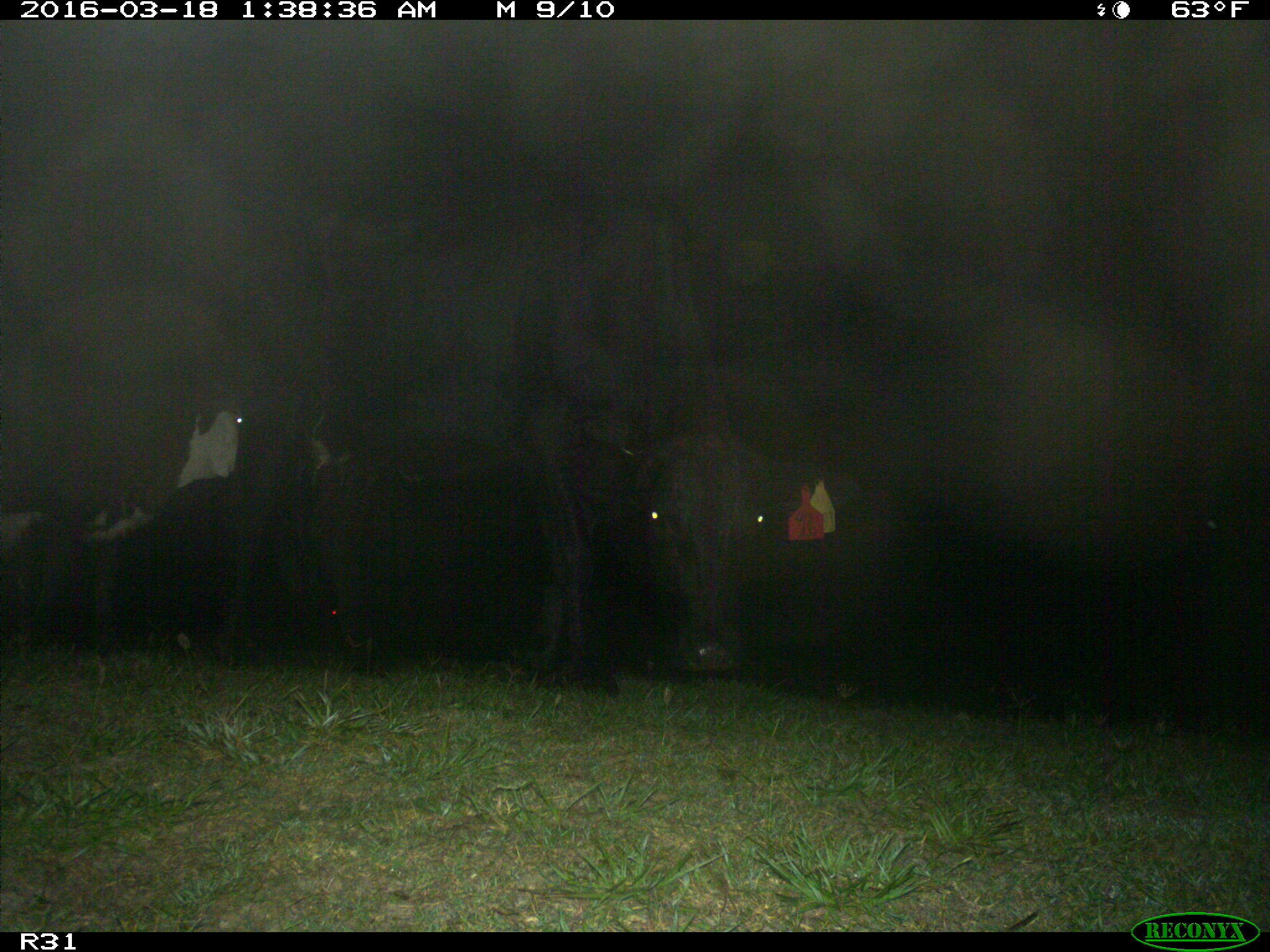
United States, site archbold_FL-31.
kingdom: Animalia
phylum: Chordata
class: Mammalia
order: Artiodactyla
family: Bovidae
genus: Bos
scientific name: Bos taurus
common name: domestic cow